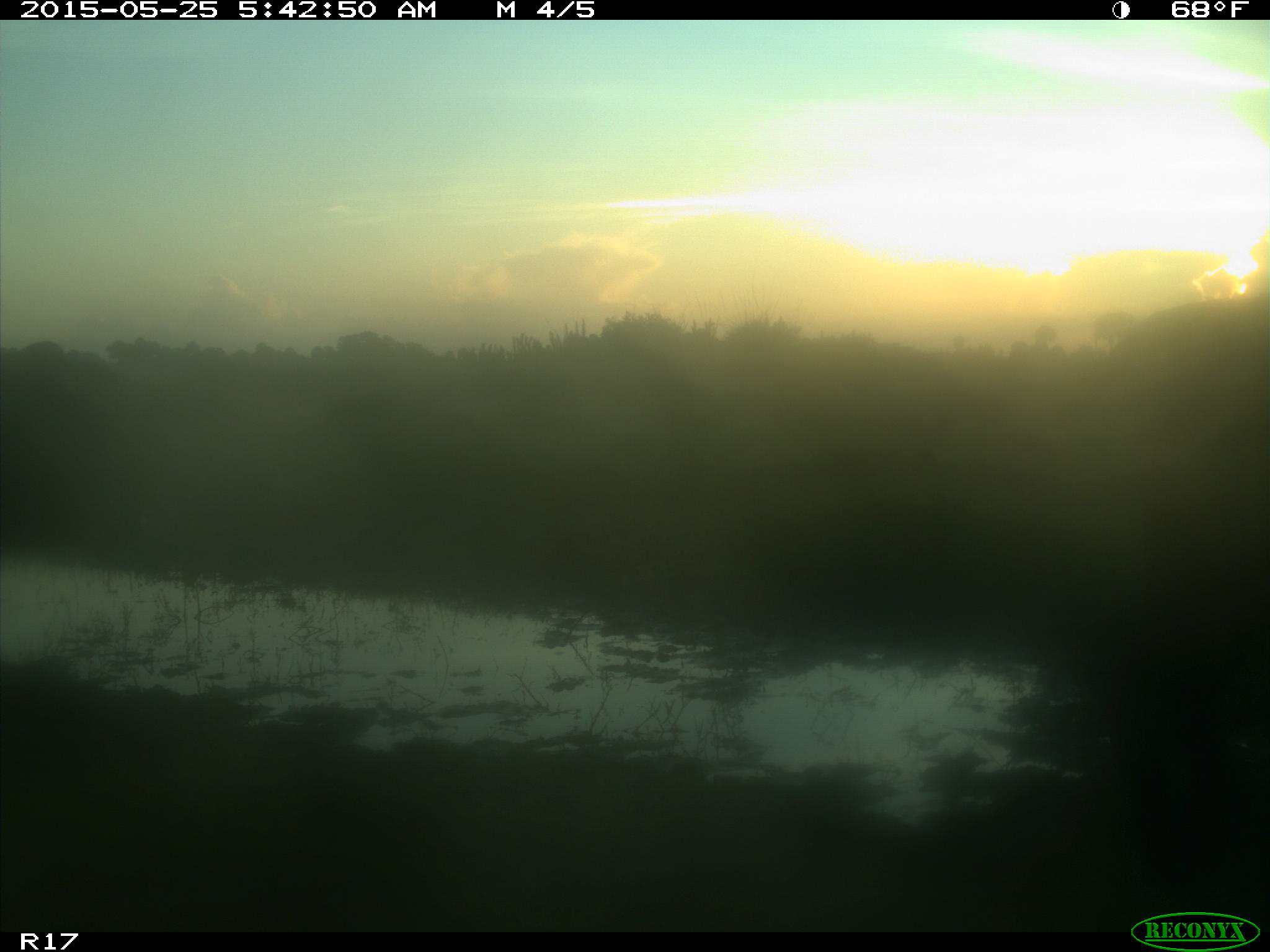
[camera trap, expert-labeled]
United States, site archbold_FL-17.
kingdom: Animalia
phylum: Chordata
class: Mammalia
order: Artiodactyla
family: Bovidae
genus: Bos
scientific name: Bos taurus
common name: domestic cow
Bos taurus (domestic cow).